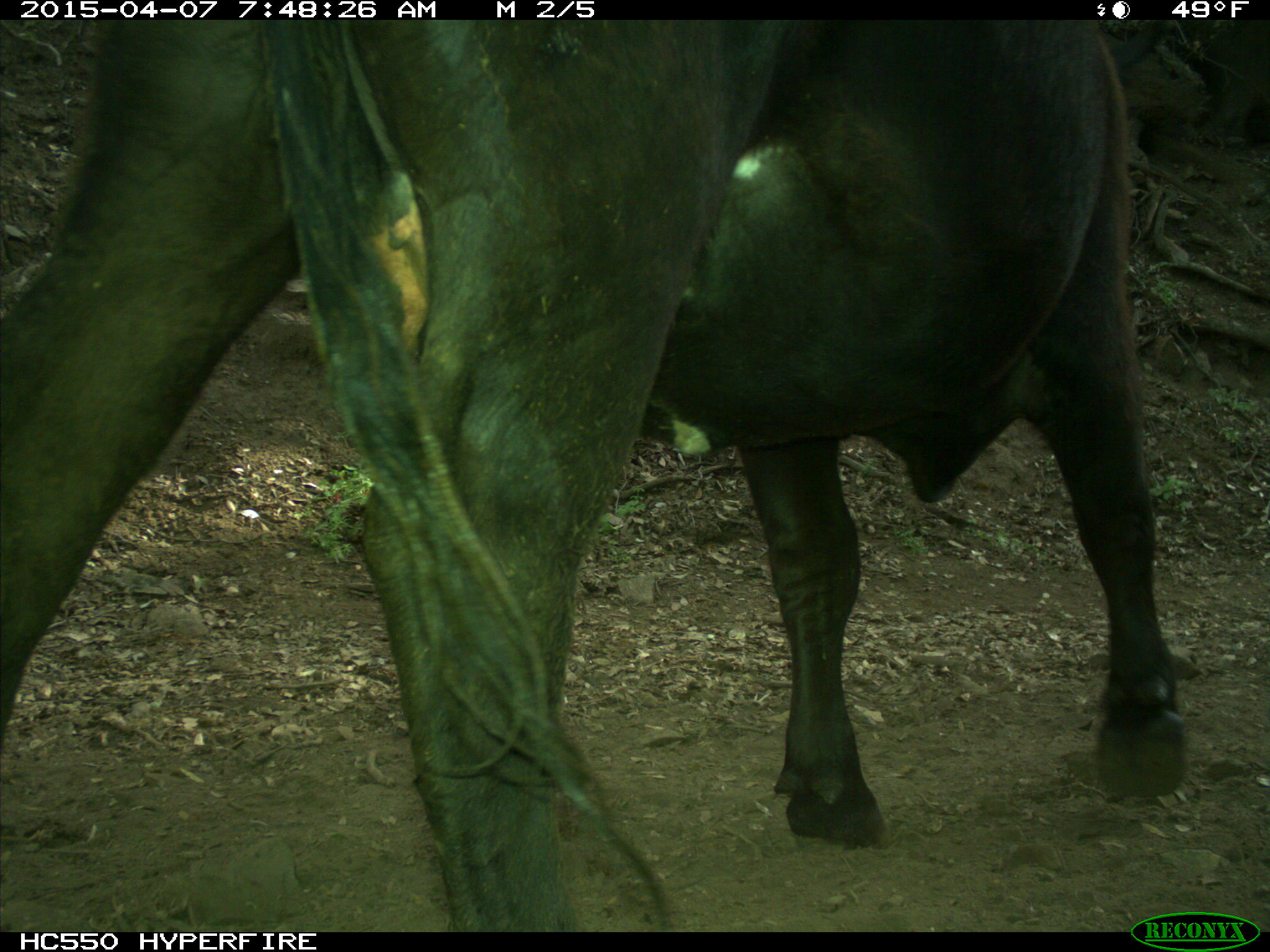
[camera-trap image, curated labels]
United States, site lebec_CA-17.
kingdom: Animalia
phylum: Chordata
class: Mammalia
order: Artiodactyla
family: Bovidae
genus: Bos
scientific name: Bos taurus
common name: domestic cow